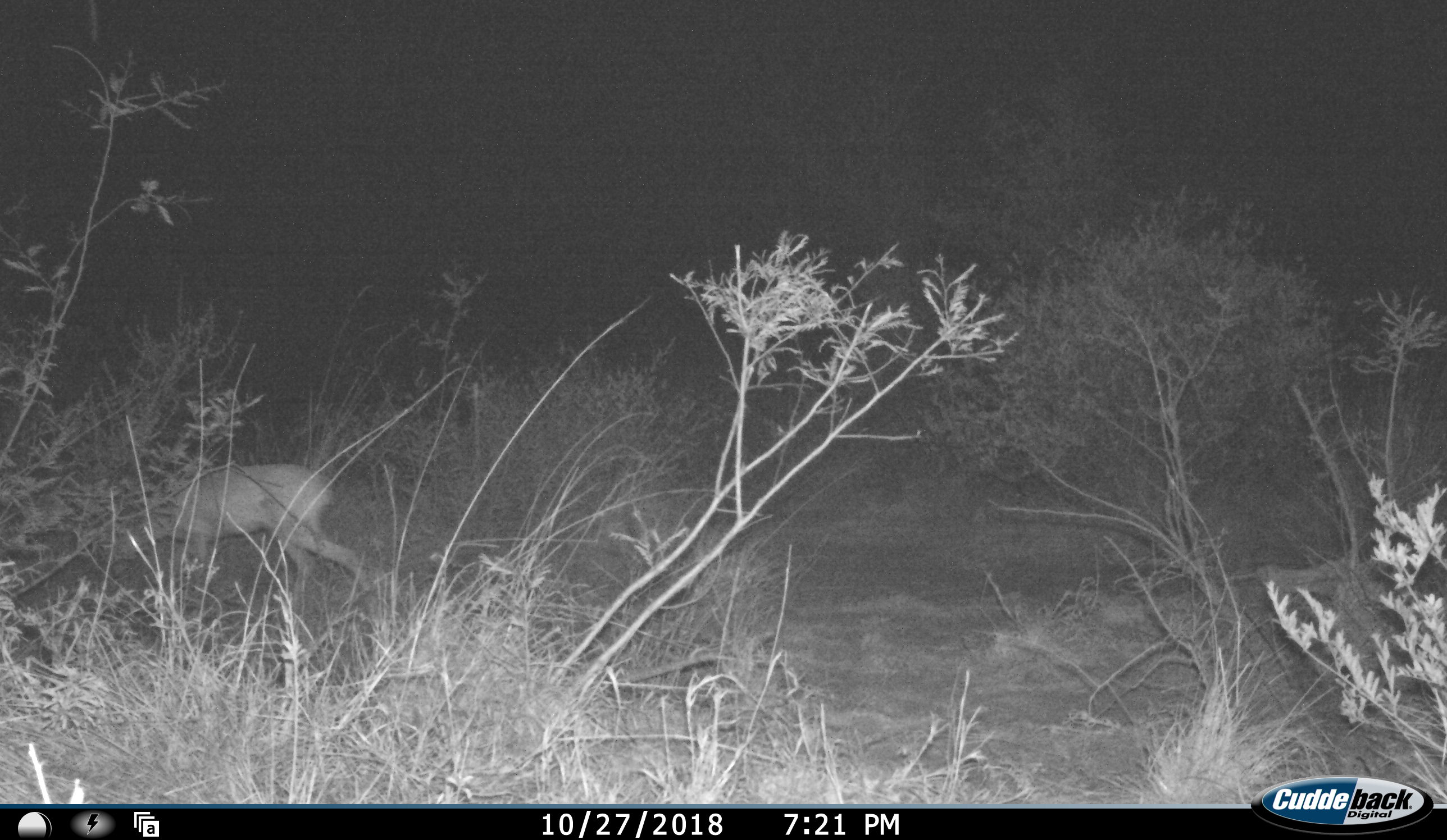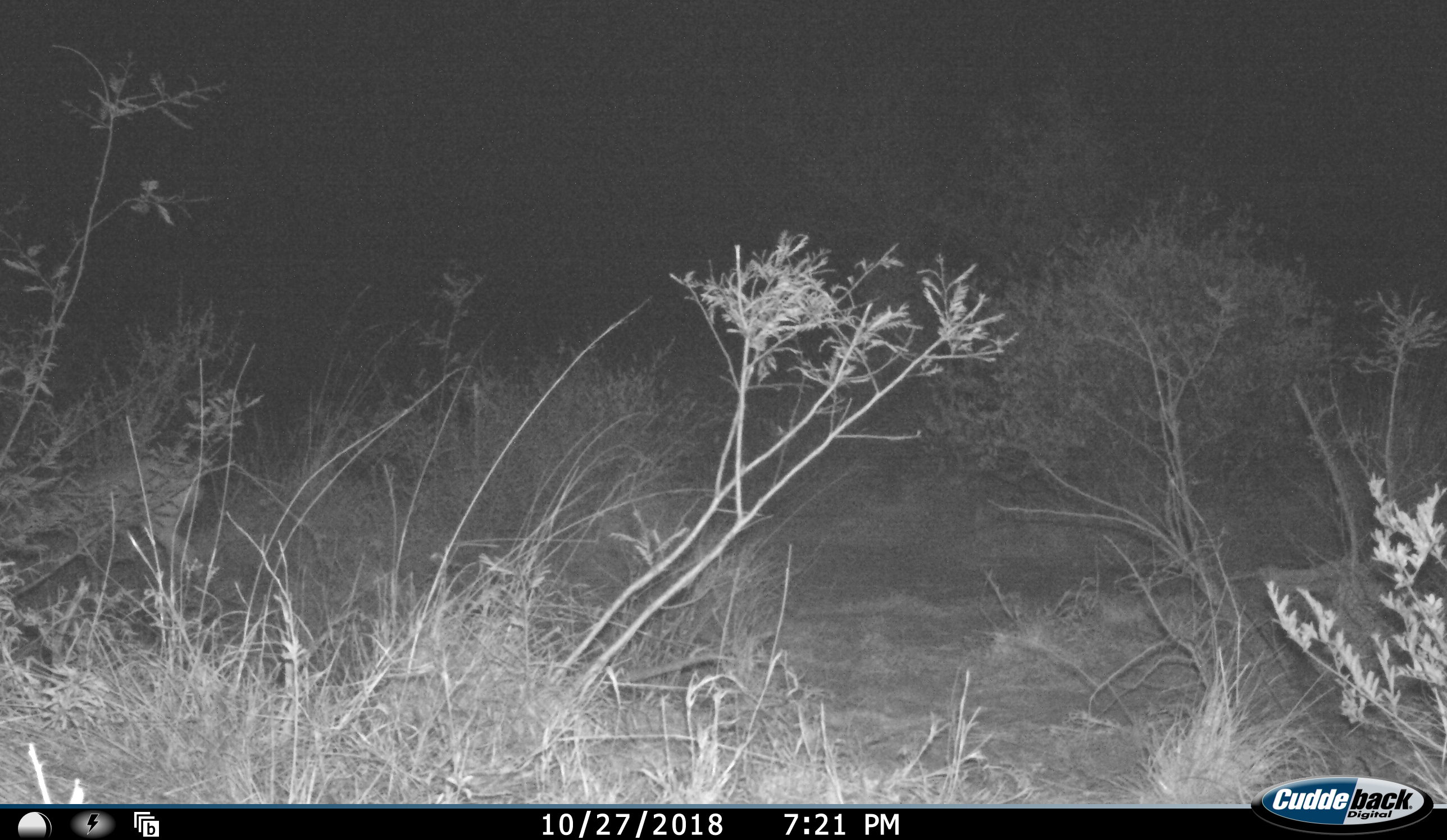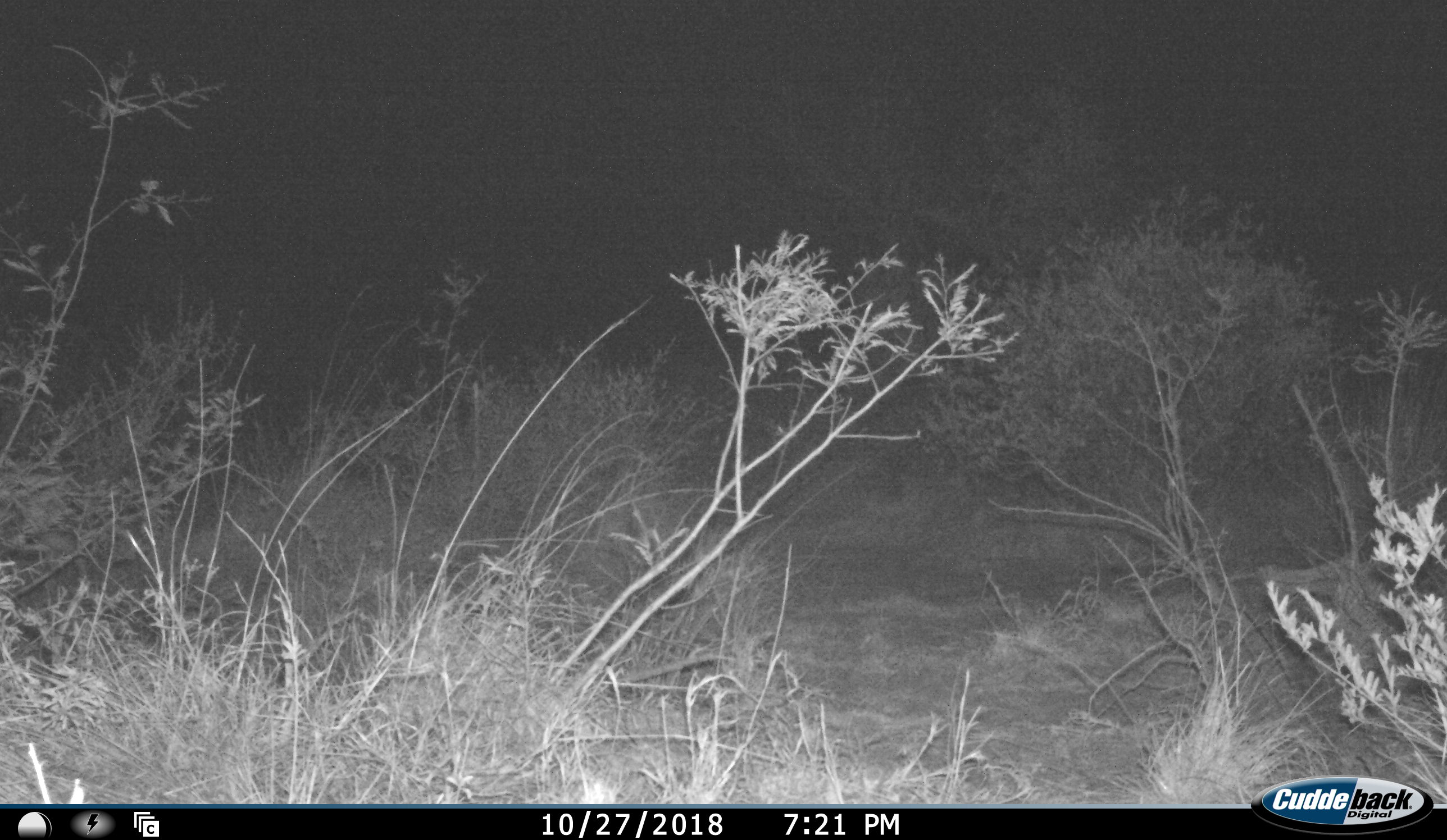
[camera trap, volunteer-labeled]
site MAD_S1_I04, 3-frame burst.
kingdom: Animalia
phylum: Chordata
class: Mammalia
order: Artiodactyla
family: Bovidae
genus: Aepyceros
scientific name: Aepyceros melampus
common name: impala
Impala (Aepyceros melampus), count 1. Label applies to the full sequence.